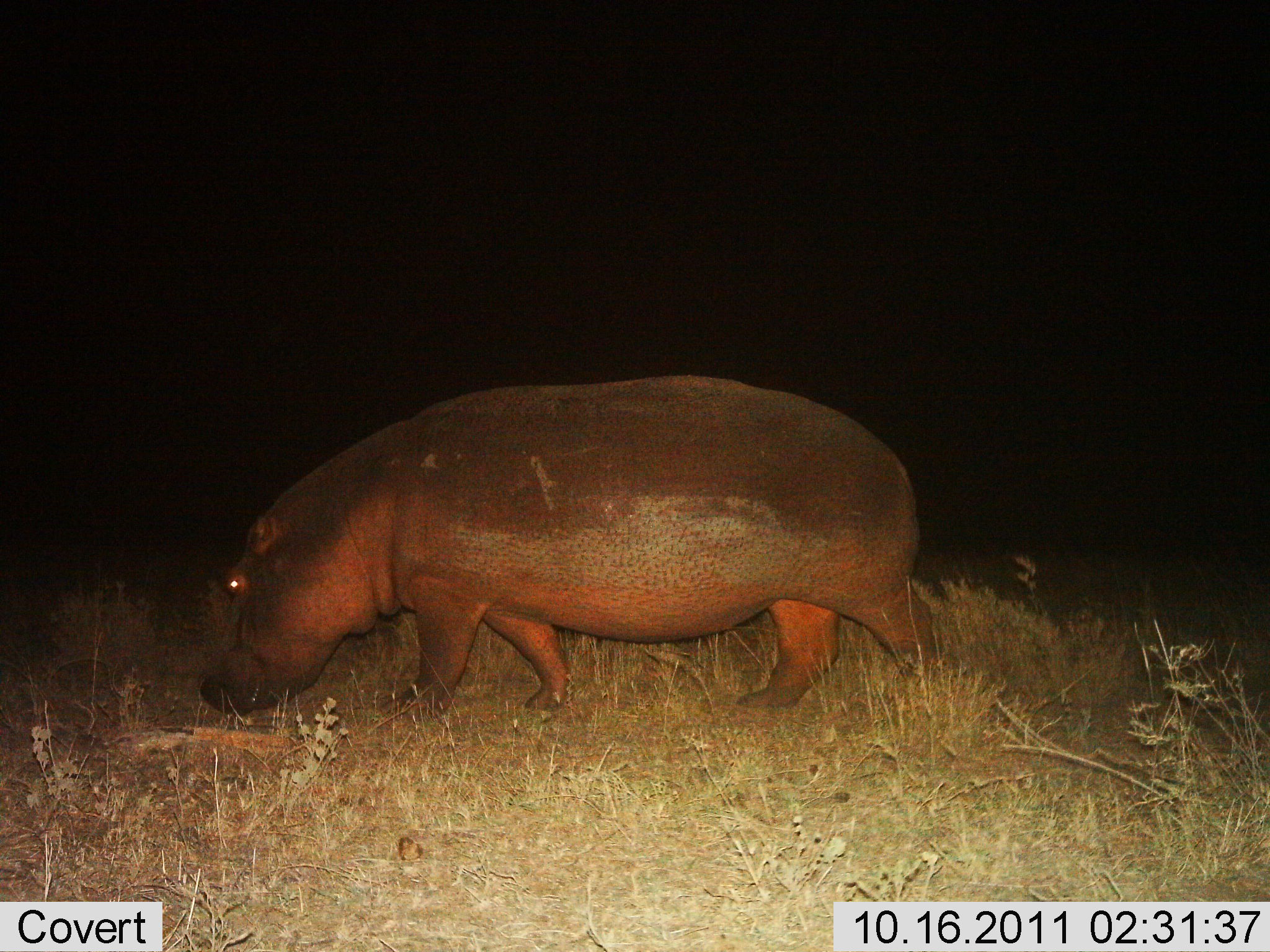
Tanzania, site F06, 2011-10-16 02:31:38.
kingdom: Animalia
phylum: Chordata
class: Mammalia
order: Artiodactyla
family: Hippopotamidae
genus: Hippopotamus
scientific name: Hippopotamus amphibius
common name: hippopotamus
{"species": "hippopotamus (Hippopotamus amphibius)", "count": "1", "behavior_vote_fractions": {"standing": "36%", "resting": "0%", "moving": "57%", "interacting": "0%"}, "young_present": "0%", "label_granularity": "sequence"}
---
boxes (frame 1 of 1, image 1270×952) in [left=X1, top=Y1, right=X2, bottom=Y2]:
animal: [left=194, top=372, right=939, bottom=723]